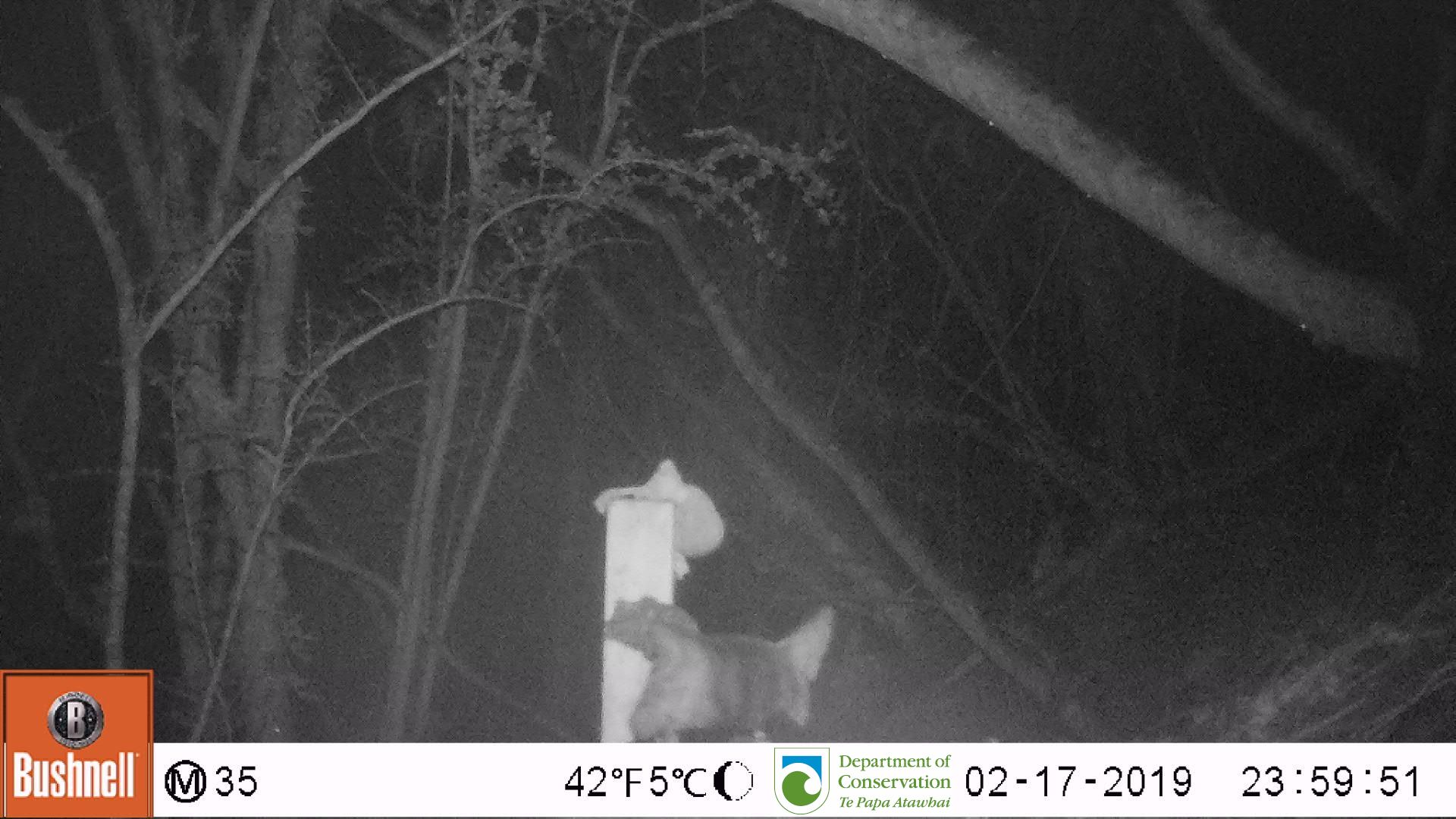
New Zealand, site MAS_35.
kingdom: Animalia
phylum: Chordata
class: Mammalia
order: Carnivora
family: Felidae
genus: Felis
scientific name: Felis catus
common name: domestic cat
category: cat